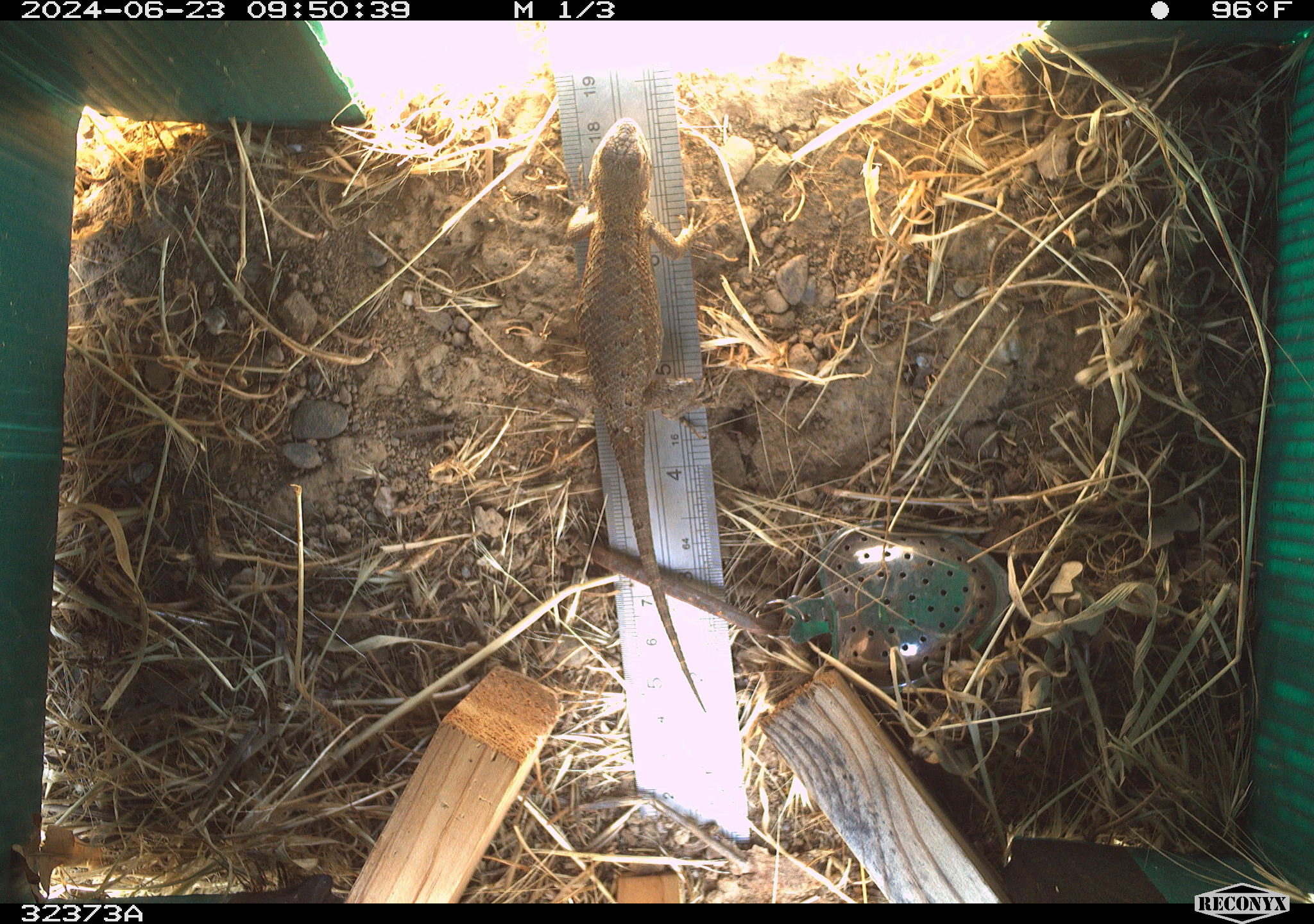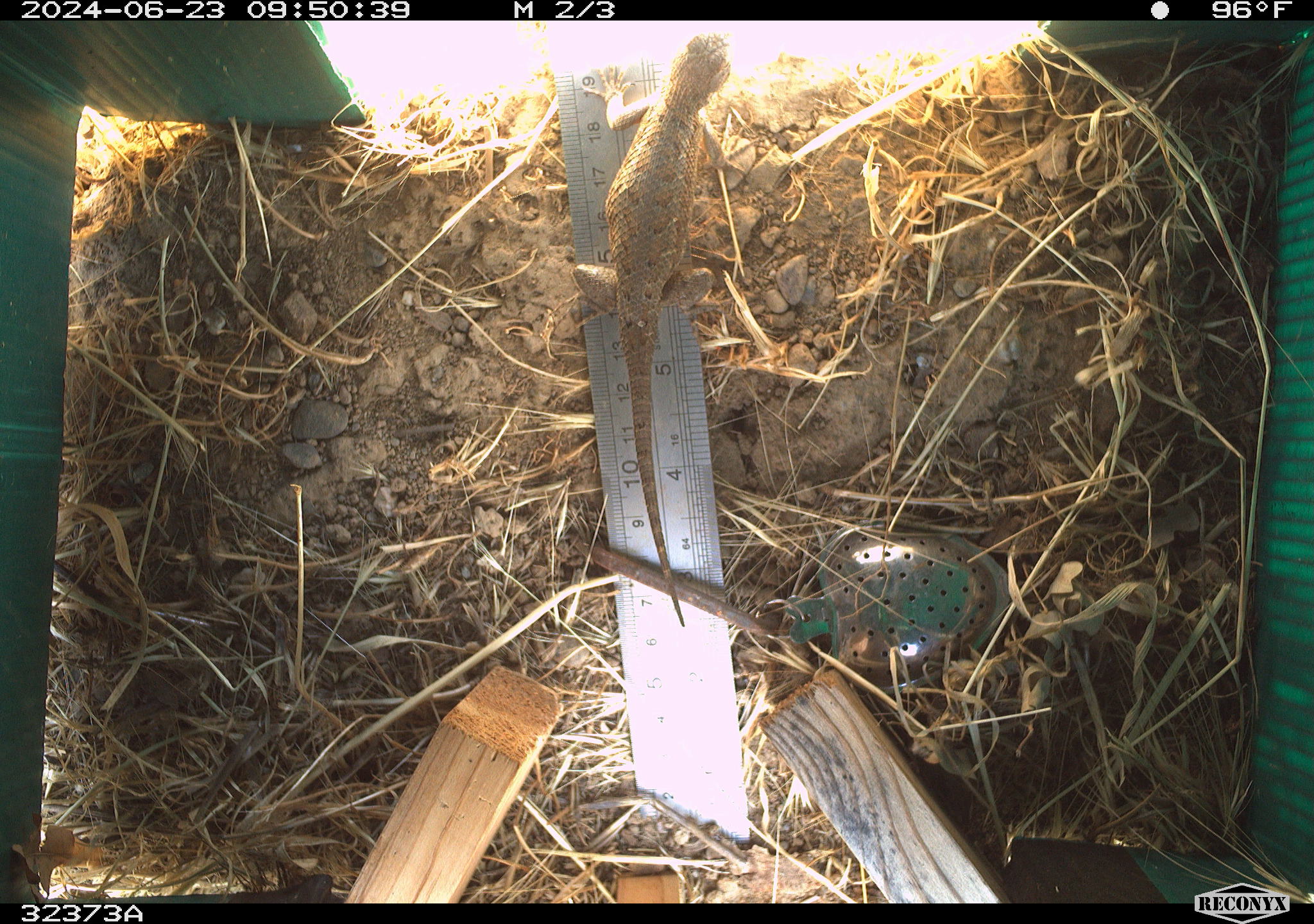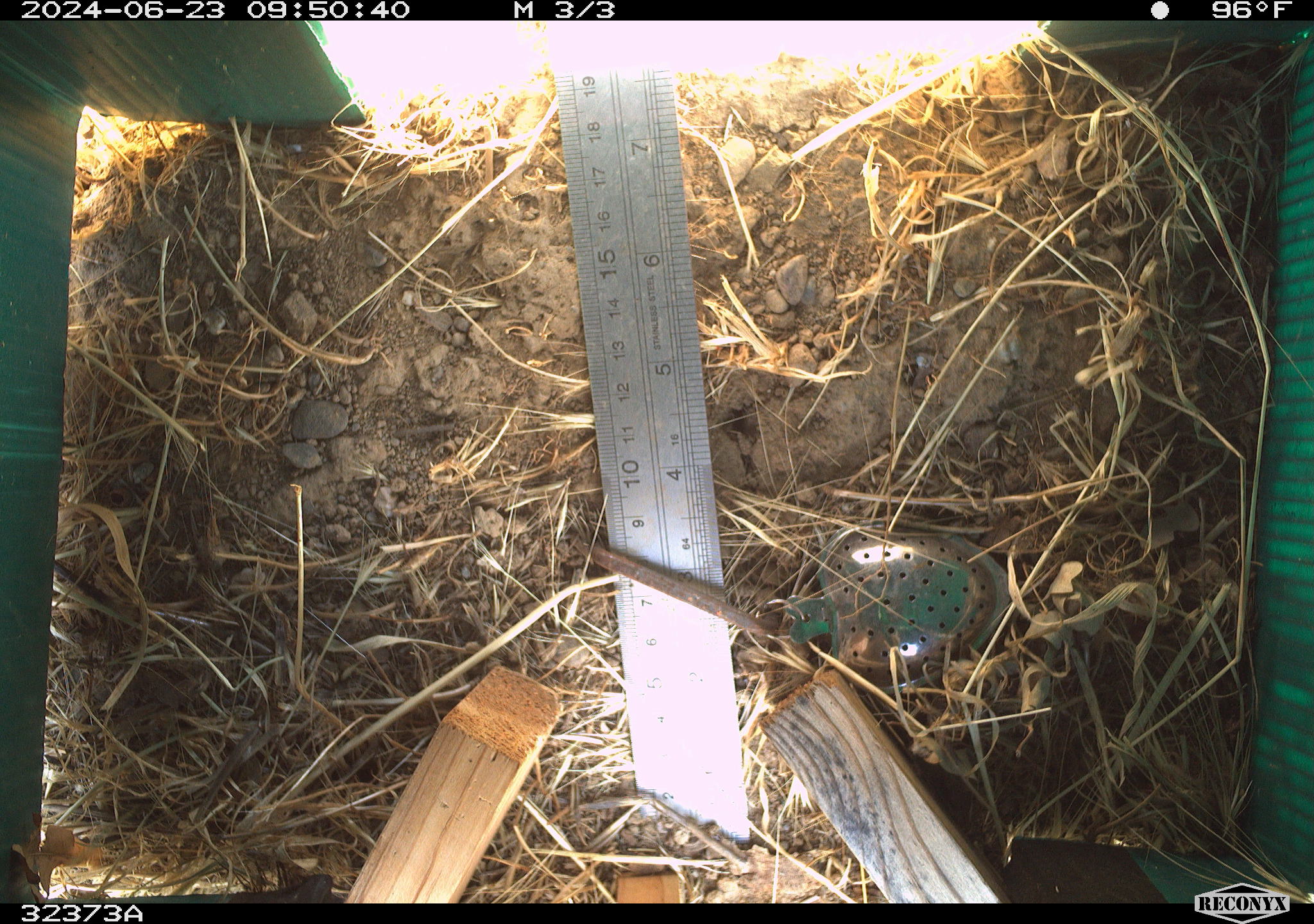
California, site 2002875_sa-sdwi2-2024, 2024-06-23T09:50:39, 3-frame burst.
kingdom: Animalia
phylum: Chordata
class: Reptilia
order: Squamata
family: Phrynosomatidae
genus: Sceloporus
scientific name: Sceloporus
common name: spiny lizards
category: sceloporus species